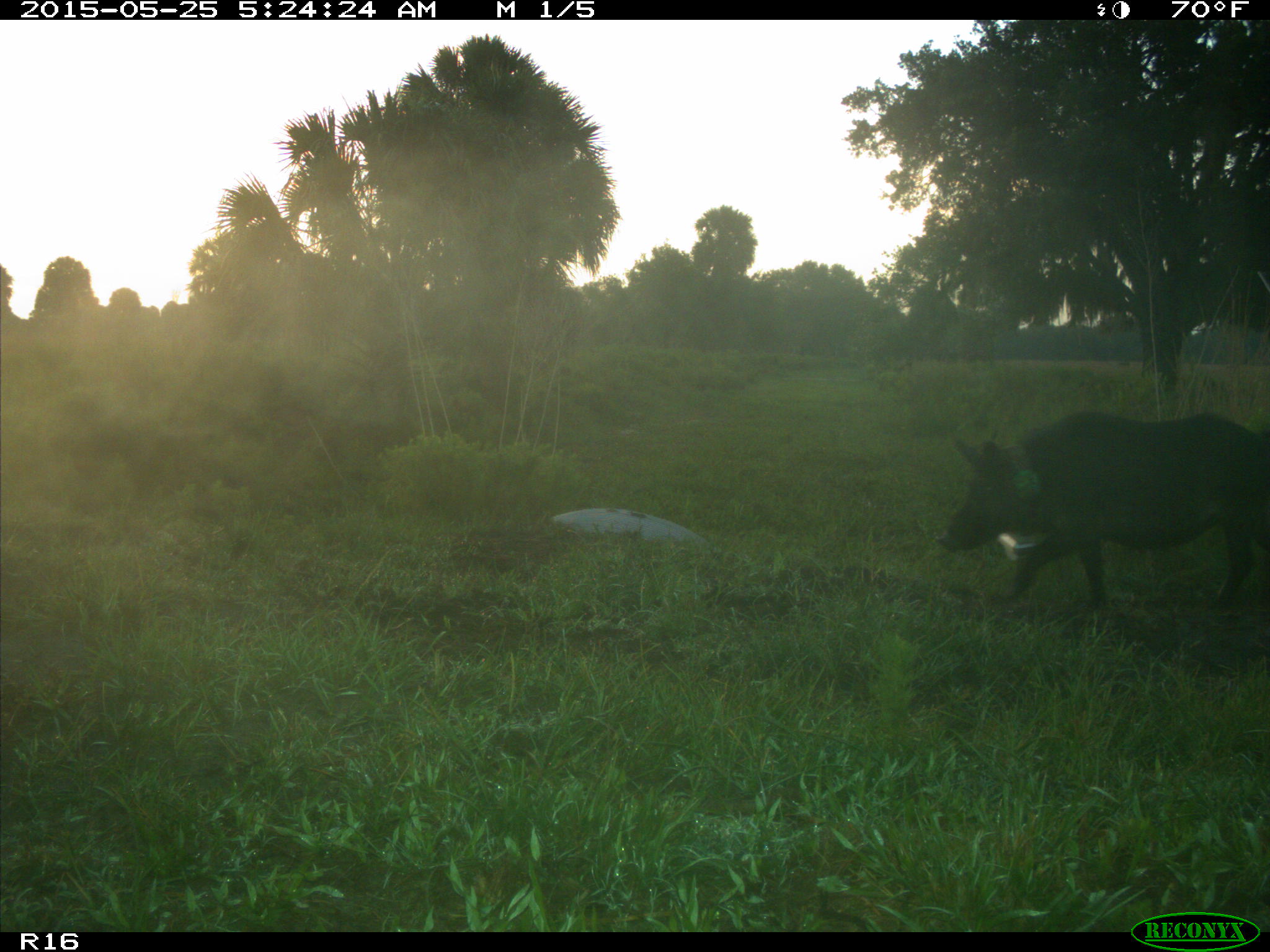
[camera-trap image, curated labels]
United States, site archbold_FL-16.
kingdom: Animalia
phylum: Chordata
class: Mammalia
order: Artiodactyla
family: Suidae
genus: Sus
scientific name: Sus scrofa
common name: wild boar